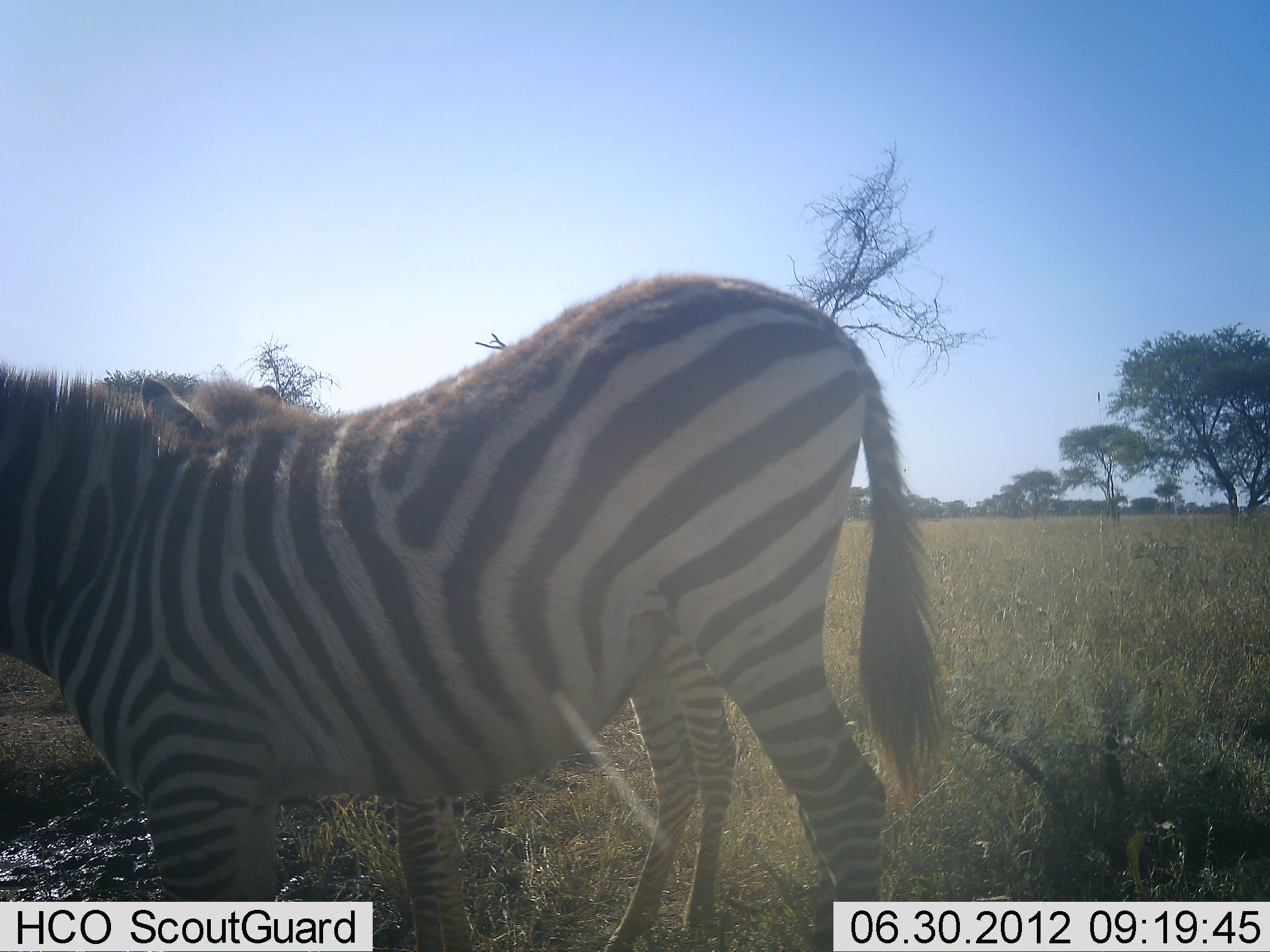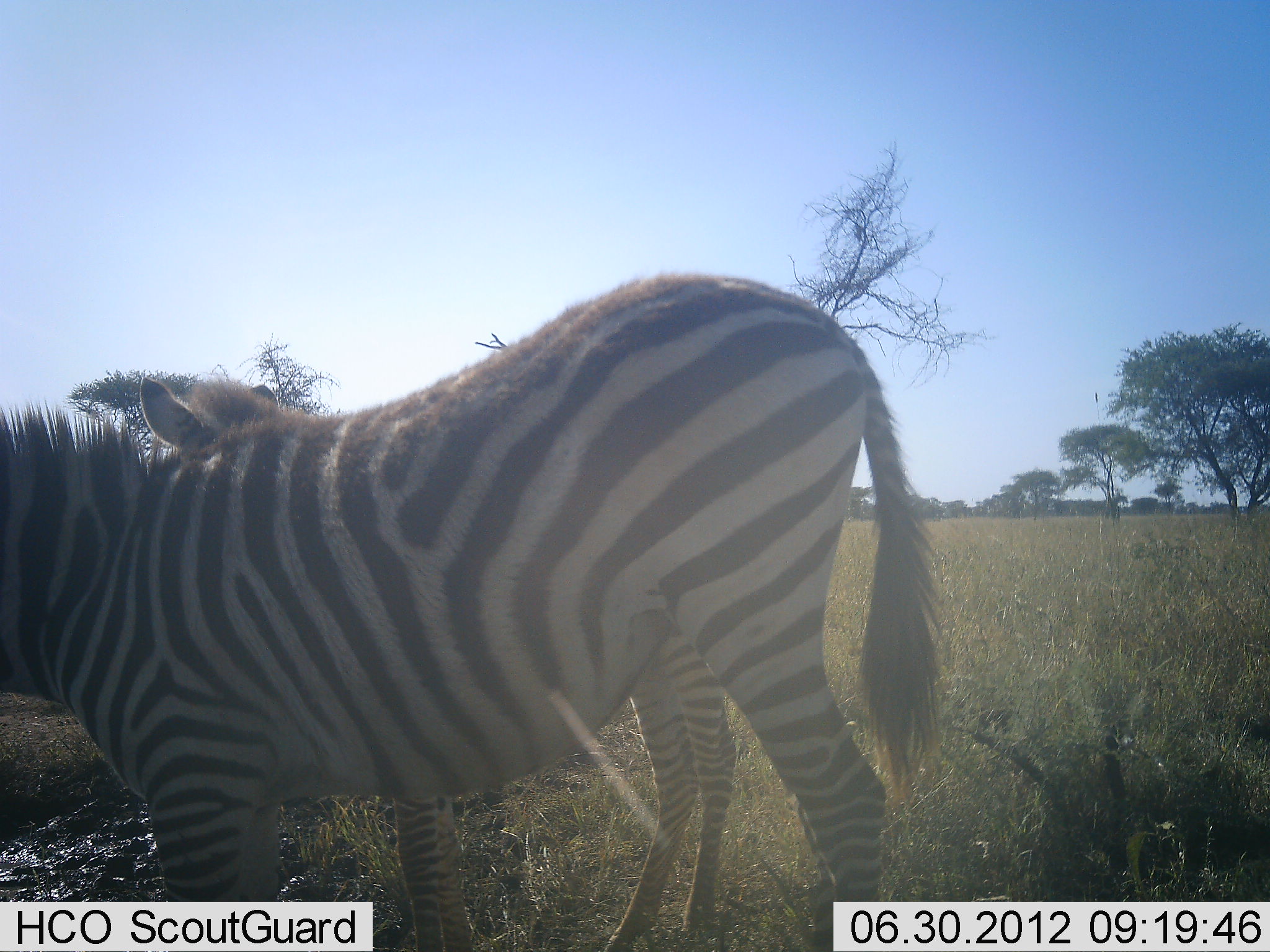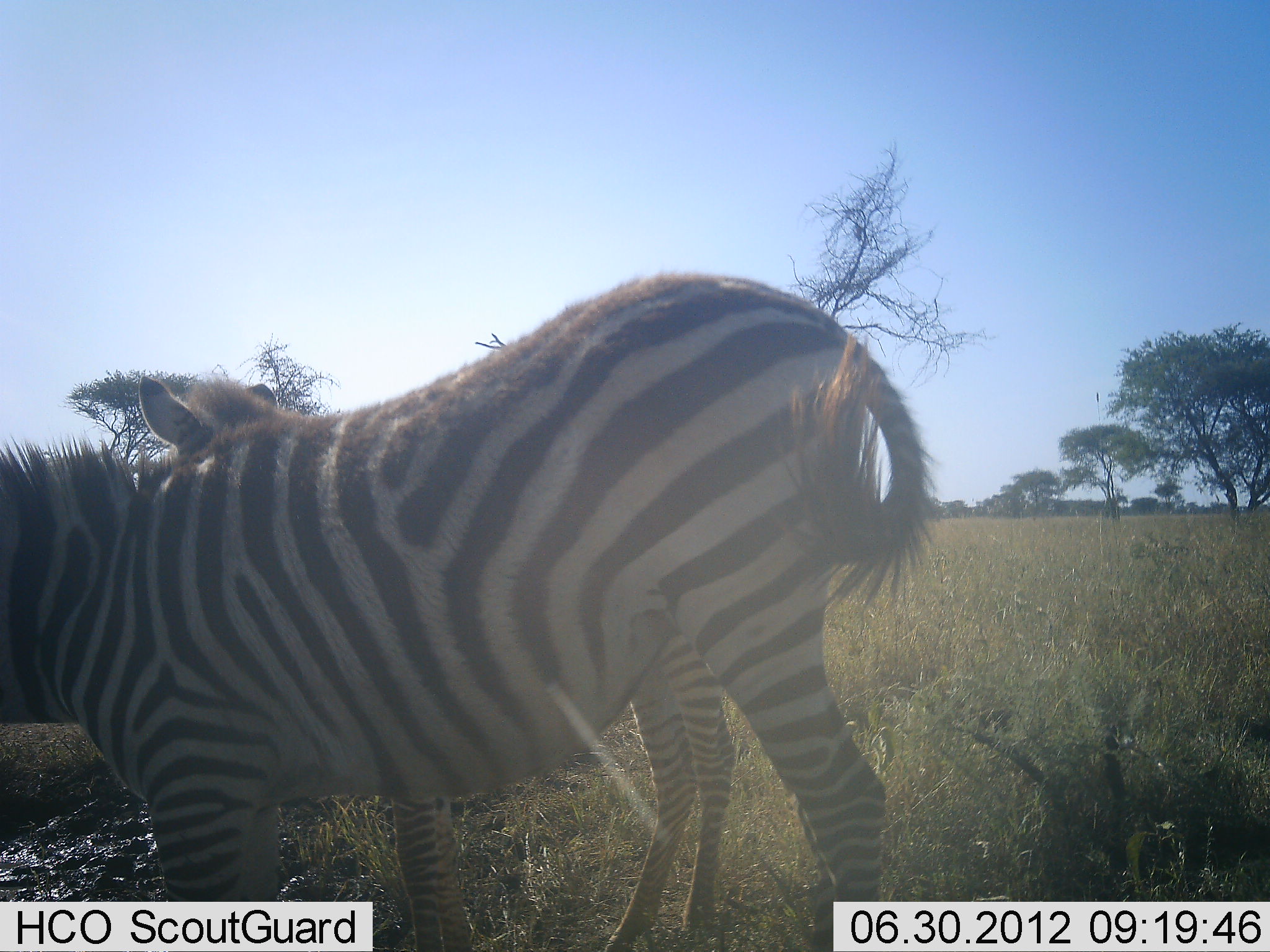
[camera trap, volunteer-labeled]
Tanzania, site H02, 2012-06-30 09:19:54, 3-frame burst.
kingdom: Animalia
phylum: Chordata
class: Mammalia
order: Perissodactyla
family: Equidae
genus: Equus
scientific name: Equus quagga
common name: plains zebra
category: zebra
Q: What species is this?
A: Zebra (plains zebra) (Equus quagga).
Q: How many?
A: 2.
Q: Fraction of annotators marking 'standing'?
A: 90%.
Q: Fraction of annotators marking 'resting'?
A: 0%.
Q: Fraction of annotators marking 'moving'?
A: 0%.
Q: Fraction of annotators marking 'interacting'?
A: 0%.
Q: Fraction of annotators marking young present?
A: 0%.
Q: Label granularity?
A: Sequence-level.